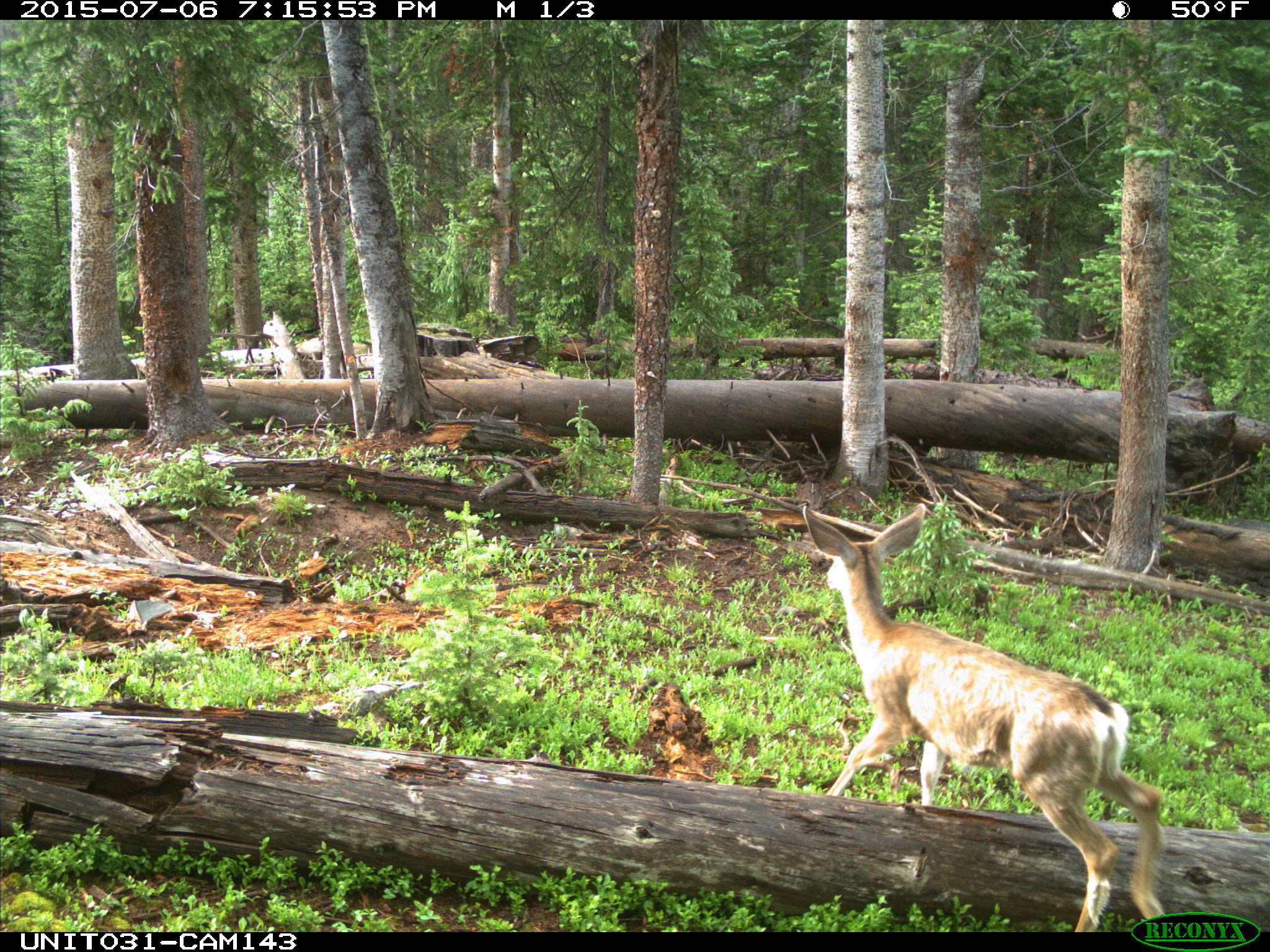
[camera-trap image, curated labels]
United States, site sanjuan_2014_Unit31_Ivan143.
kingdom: Animalia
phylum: Chordata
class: Mammalia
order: Artiodactyla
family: Cervidae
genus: Odocoileus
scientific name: Odocoileus hemionus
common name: mule deer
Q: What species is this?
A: Odocoileus hemionus (mule deer).